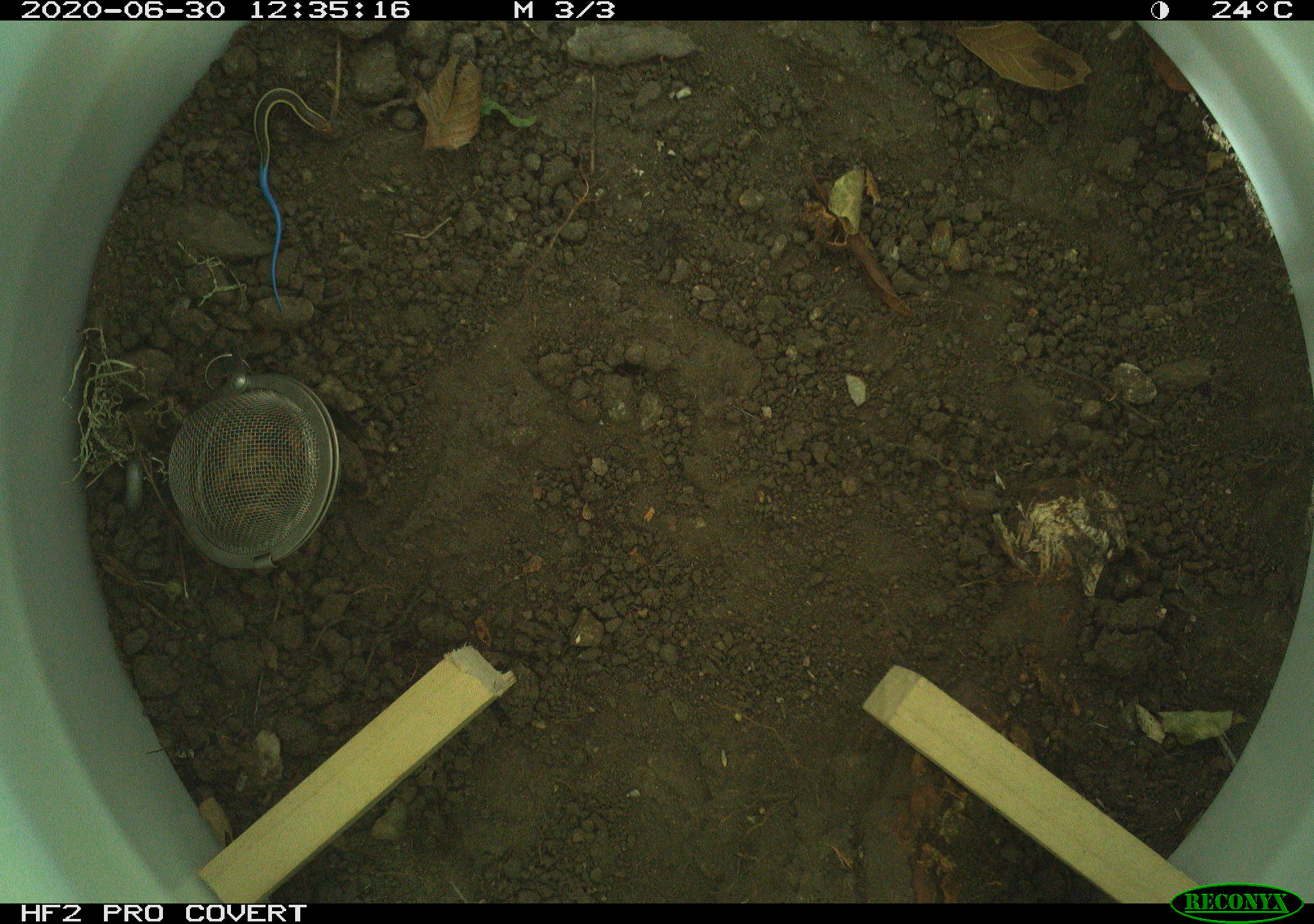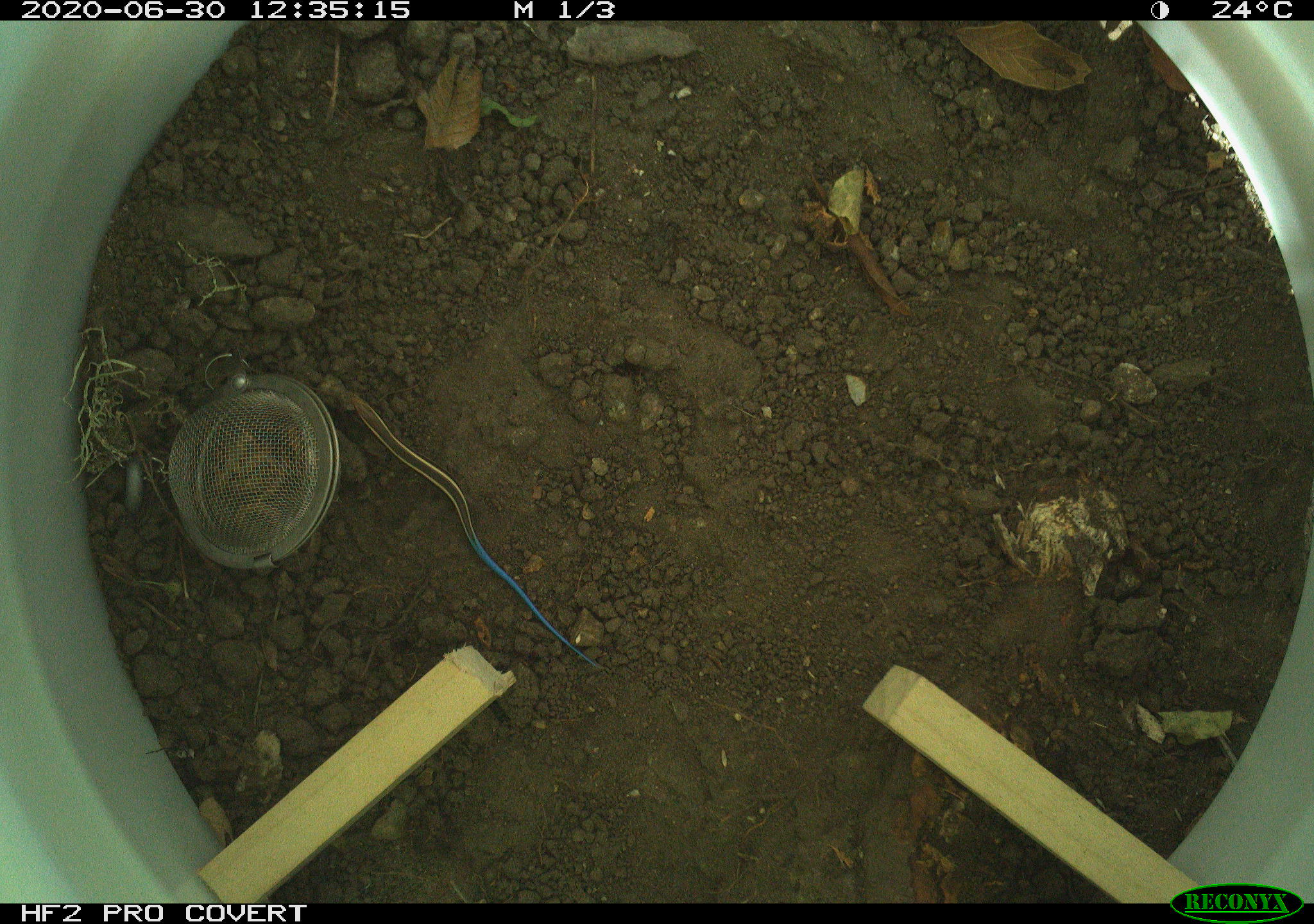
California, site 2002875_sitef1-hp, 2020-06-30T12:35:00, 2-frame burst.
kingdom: Animalia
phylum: Chordata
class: Reptilia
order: Squamata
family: Scincidae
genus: Plestiodon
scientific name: Plestiodon skiltonianus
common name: western skink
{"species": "western skink (Plestiodon skiltonianus)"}